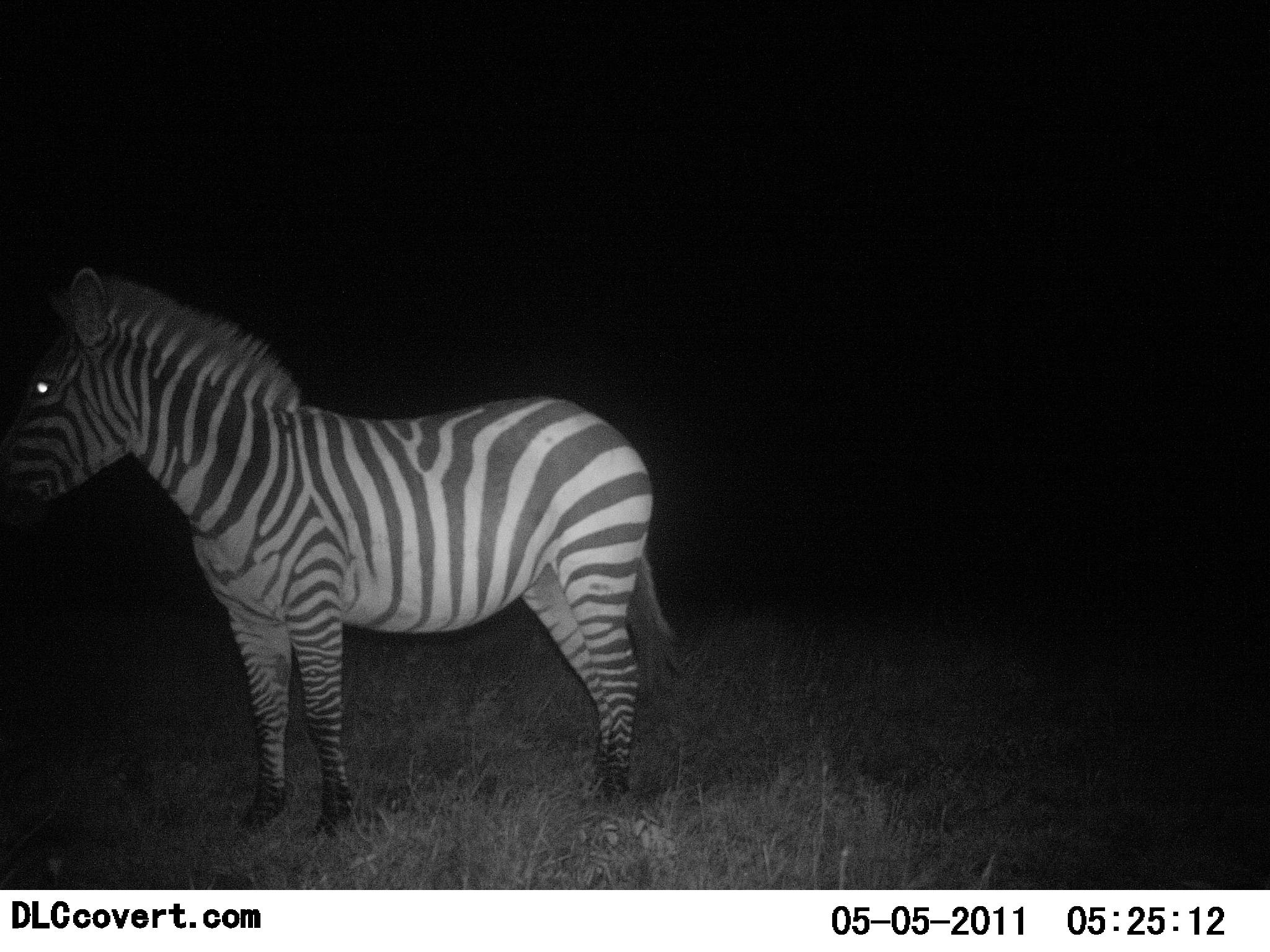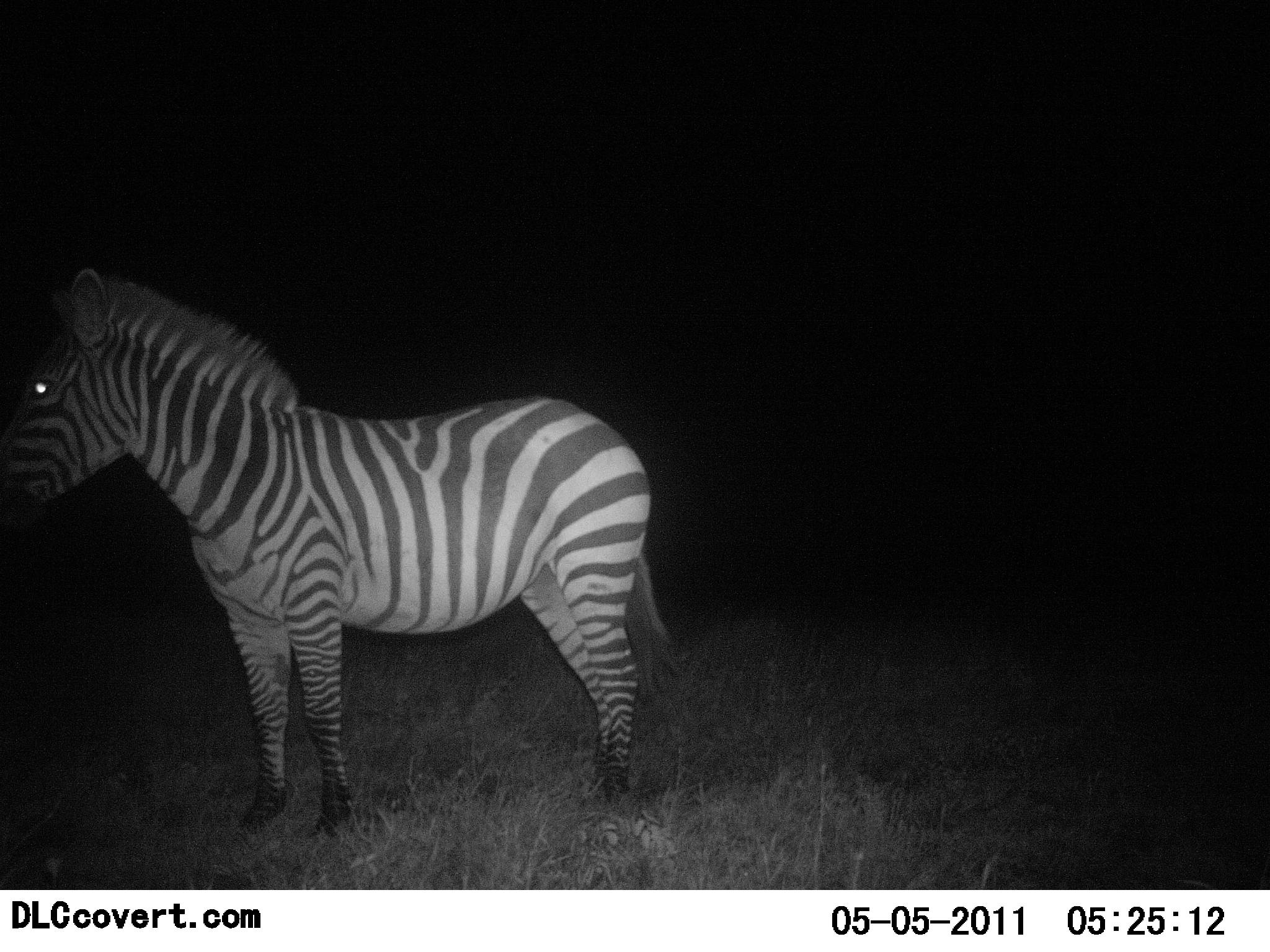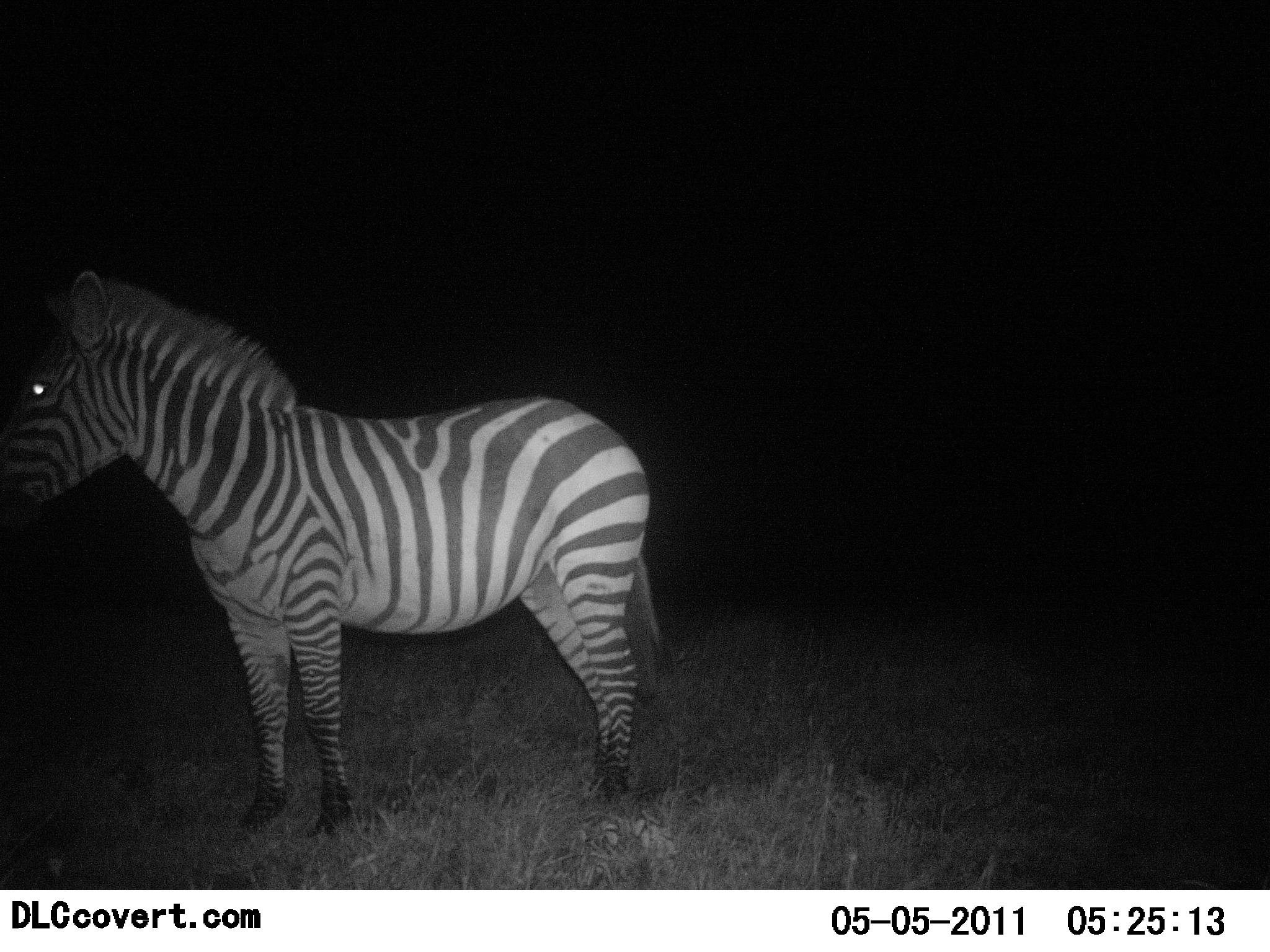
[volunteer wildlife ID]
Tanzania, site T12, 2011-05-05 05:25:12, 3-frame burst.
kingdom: Animalia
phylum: Chordata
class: Mammalia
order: Perissodactyla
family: Equidae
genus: Equus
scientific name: Equus quagga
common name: plains zebra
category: zebra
Zebra (plains zebra) (Equus quagga), count 1. Behavior (volunteer vote fractions): standing 100%, resting 0%, moving 0%, interacting 0%. Young present (vote fraction): 0%. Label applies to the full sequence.